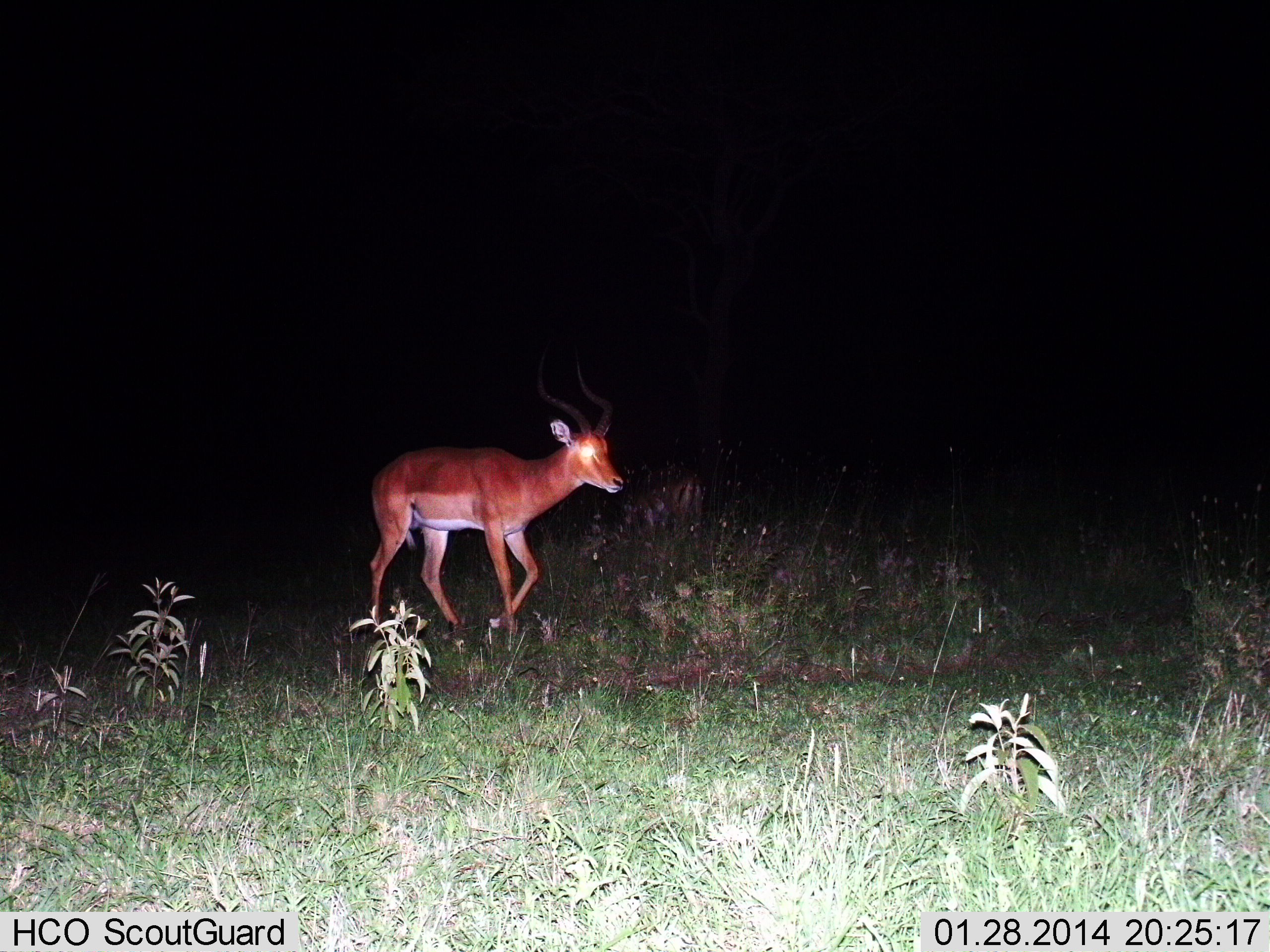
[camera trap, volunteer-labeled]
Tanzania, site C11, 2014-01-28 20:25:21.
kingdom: Animalia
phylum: Chordata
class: Mammalia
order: Artiodactyla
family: Bovidae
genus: Aepyceros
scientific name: Aepyceros melampus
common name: impala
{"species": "impala (Aepyceros melampus)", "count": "1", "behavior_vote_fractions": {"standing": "30%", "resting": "0%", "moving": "70%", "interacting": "0%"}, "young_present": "0%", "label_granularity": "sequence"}